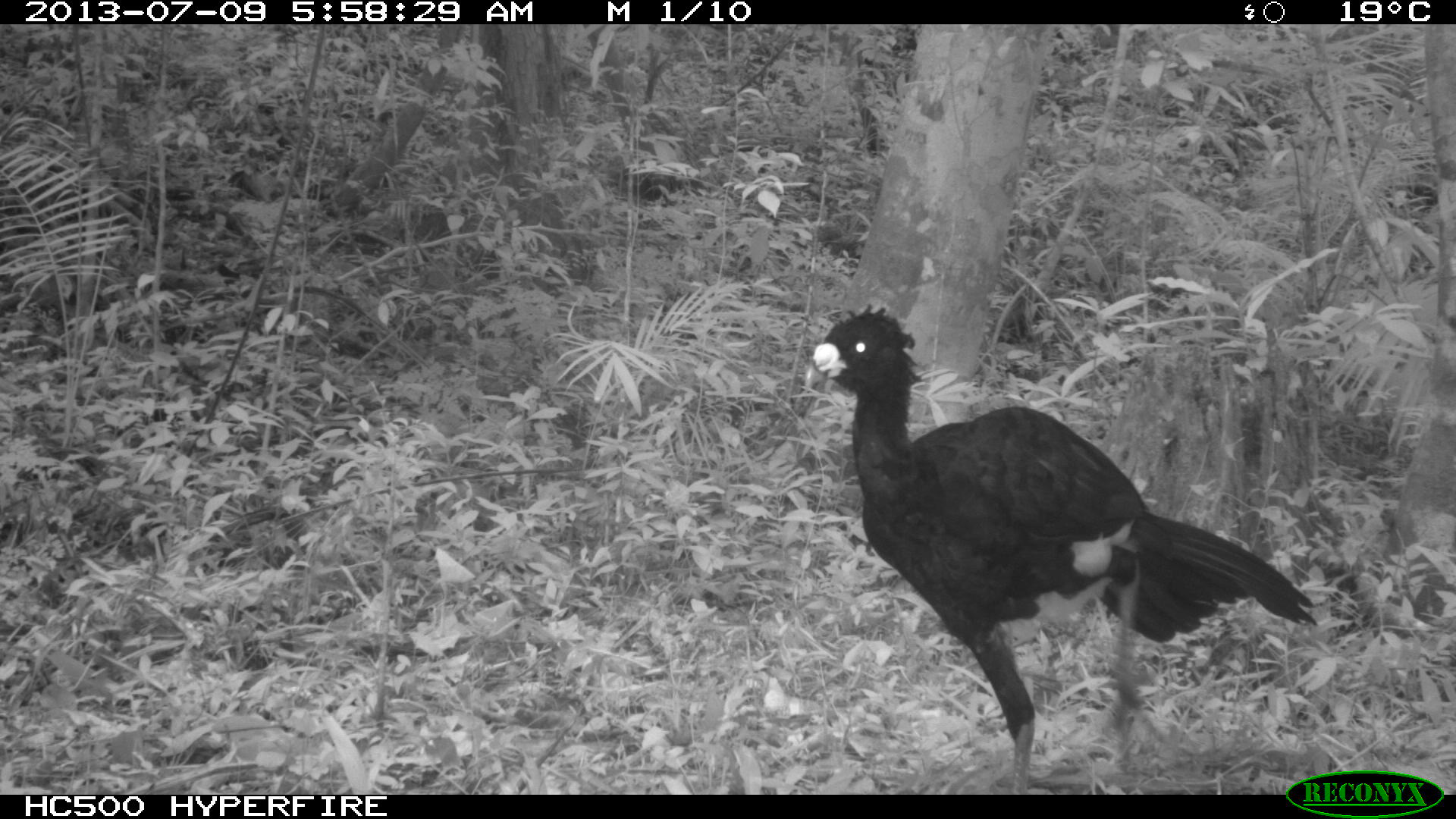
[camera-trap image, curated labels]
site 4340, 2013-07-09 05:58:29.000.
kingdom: Animalia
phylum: Chordata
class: Aves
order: Galliformes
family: Cracidae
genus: Crax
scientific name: Crax rubra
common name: great curassow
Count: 1.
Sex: male.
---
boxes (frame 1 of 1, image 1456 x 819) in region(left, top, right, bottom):
crax rubra: region(801, 302, 1320, 794)